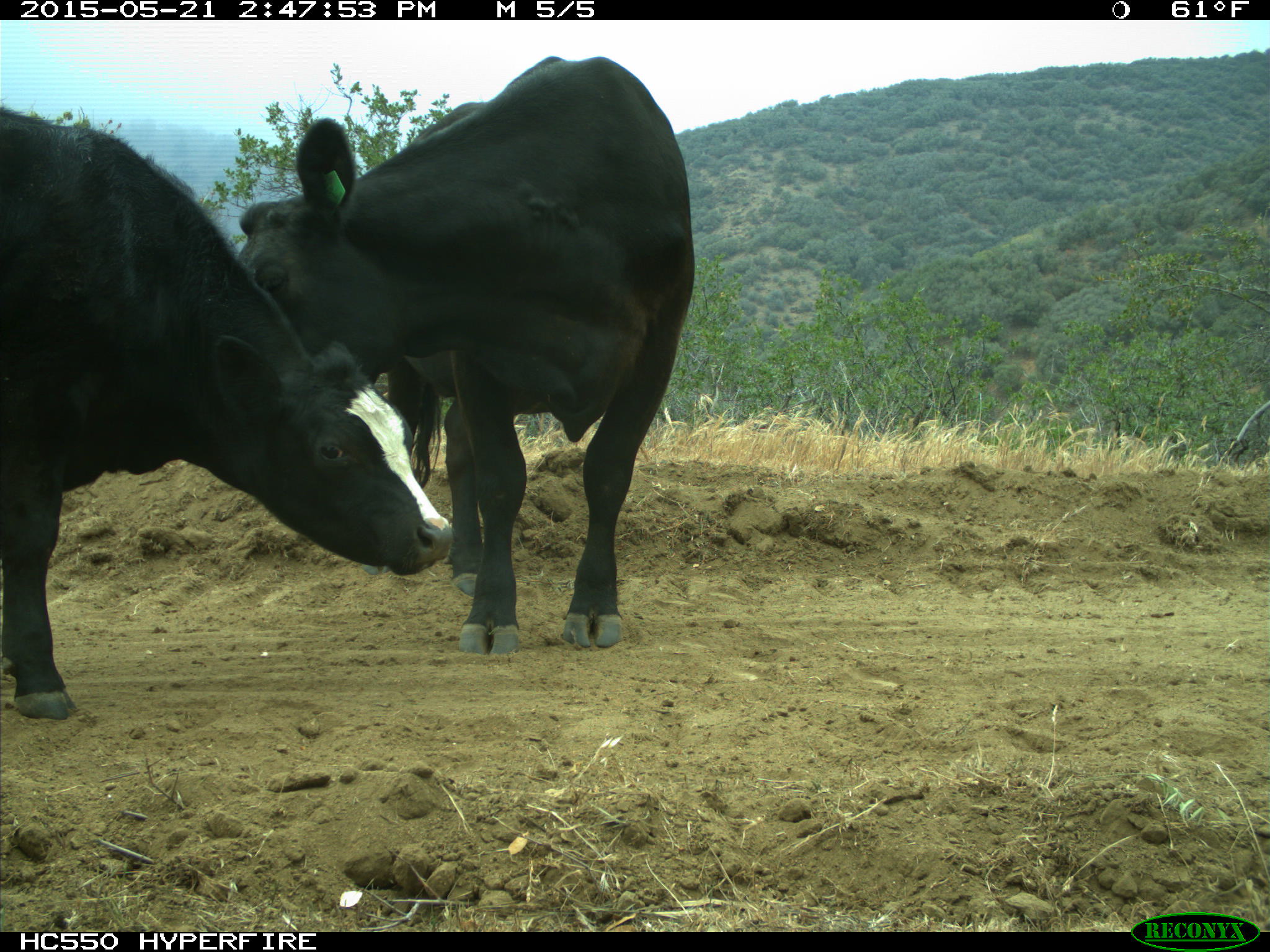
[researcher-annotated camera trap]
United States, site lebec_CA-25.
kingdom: Animalia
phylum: Chordata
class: Mammalia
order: Artiodactyla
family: Bovidae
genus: Bos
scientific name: Bos taurus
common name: domestic cow